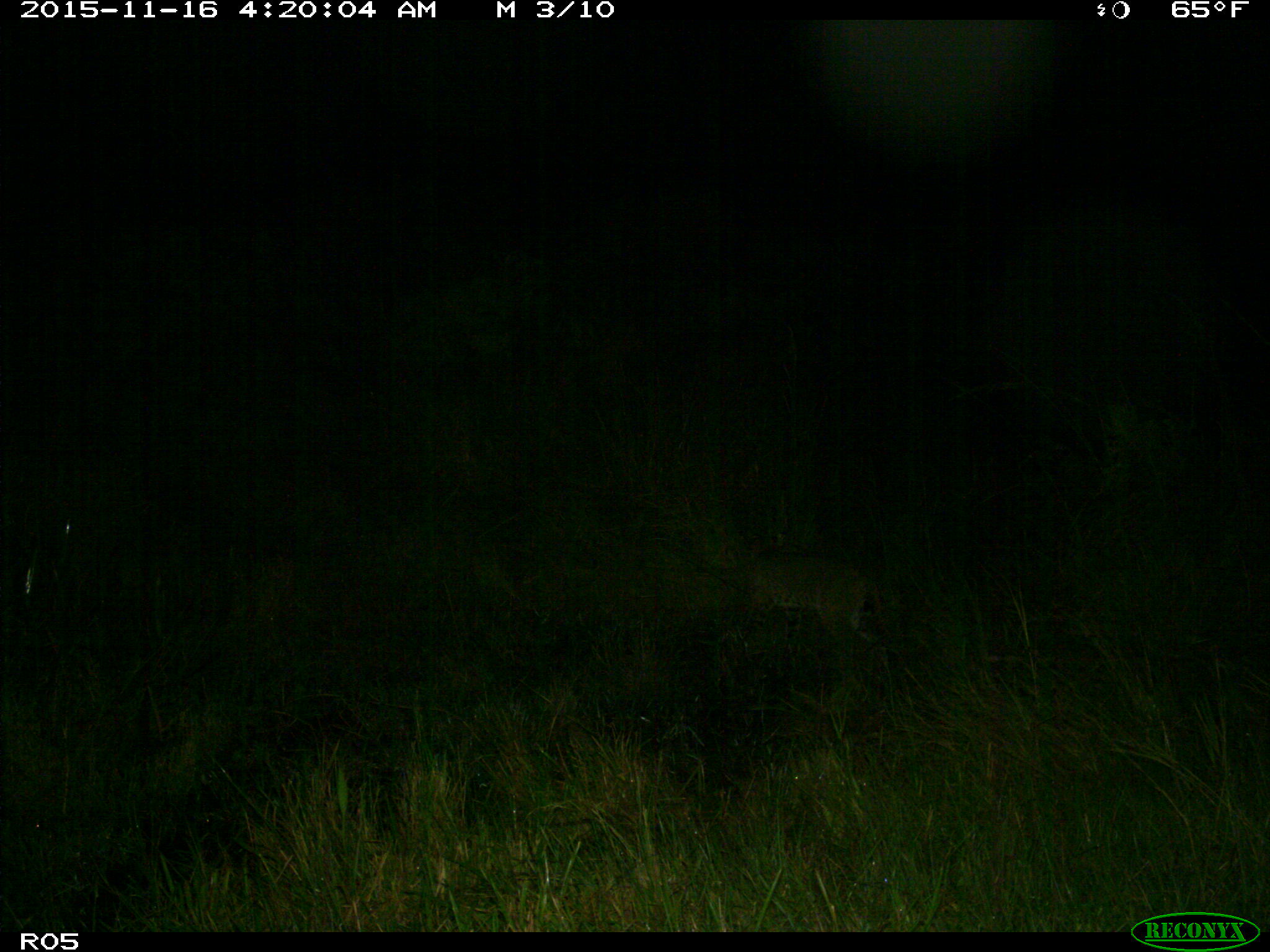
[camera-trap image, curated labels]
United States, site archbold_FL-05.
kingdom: Animalia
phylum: Chordata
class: Mammalia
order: Carnivora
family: Felidae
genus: Lynx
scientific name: Lynx rufus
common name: bobcat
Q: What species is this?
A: Lynx rufus (bobcat).